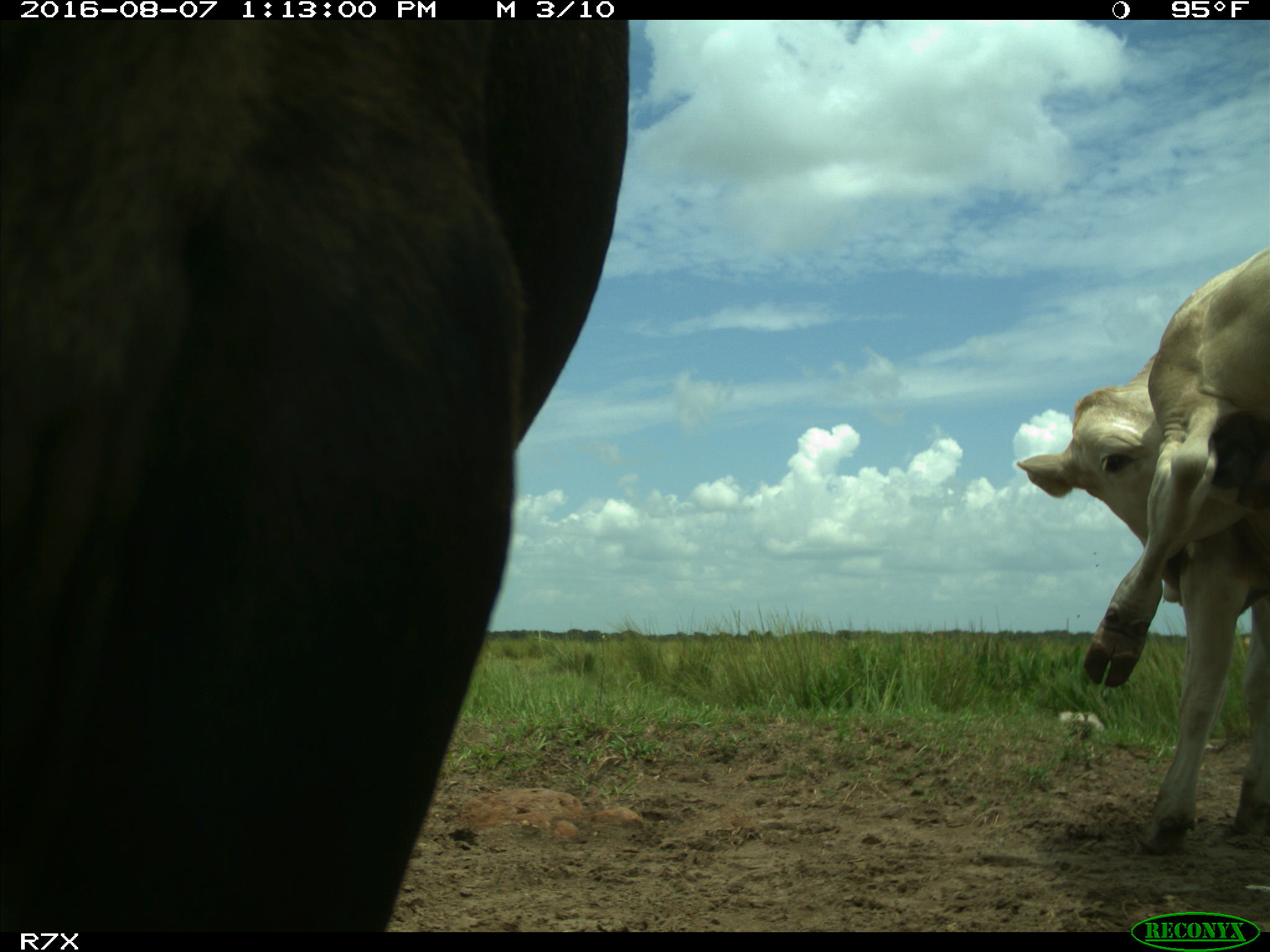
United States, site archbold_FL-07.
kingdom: Animalia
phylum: Chordata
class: Mammalia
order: Artiodactyla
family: Bovidae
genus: Bos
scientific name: Bos taurus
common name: domestic cow